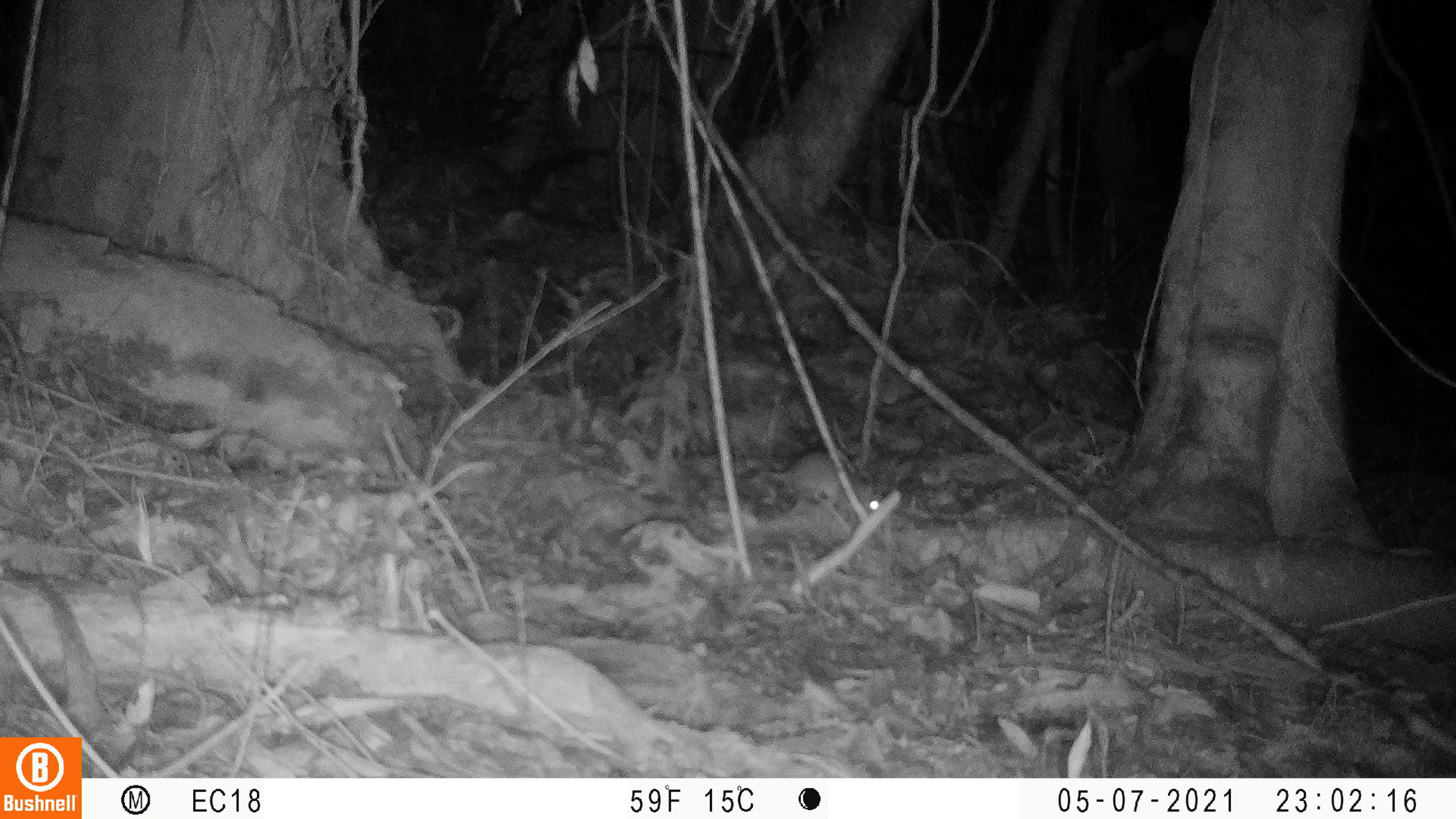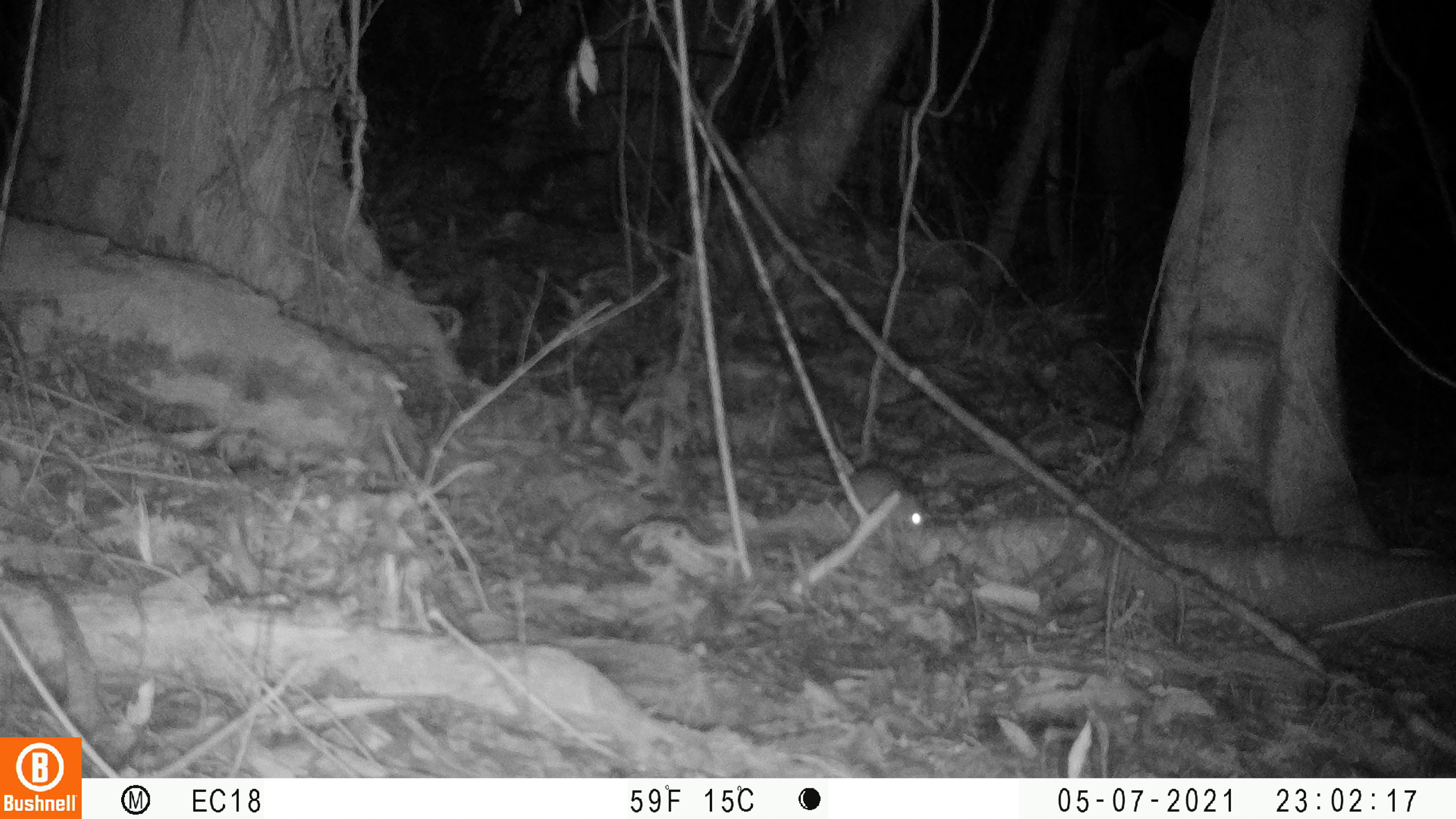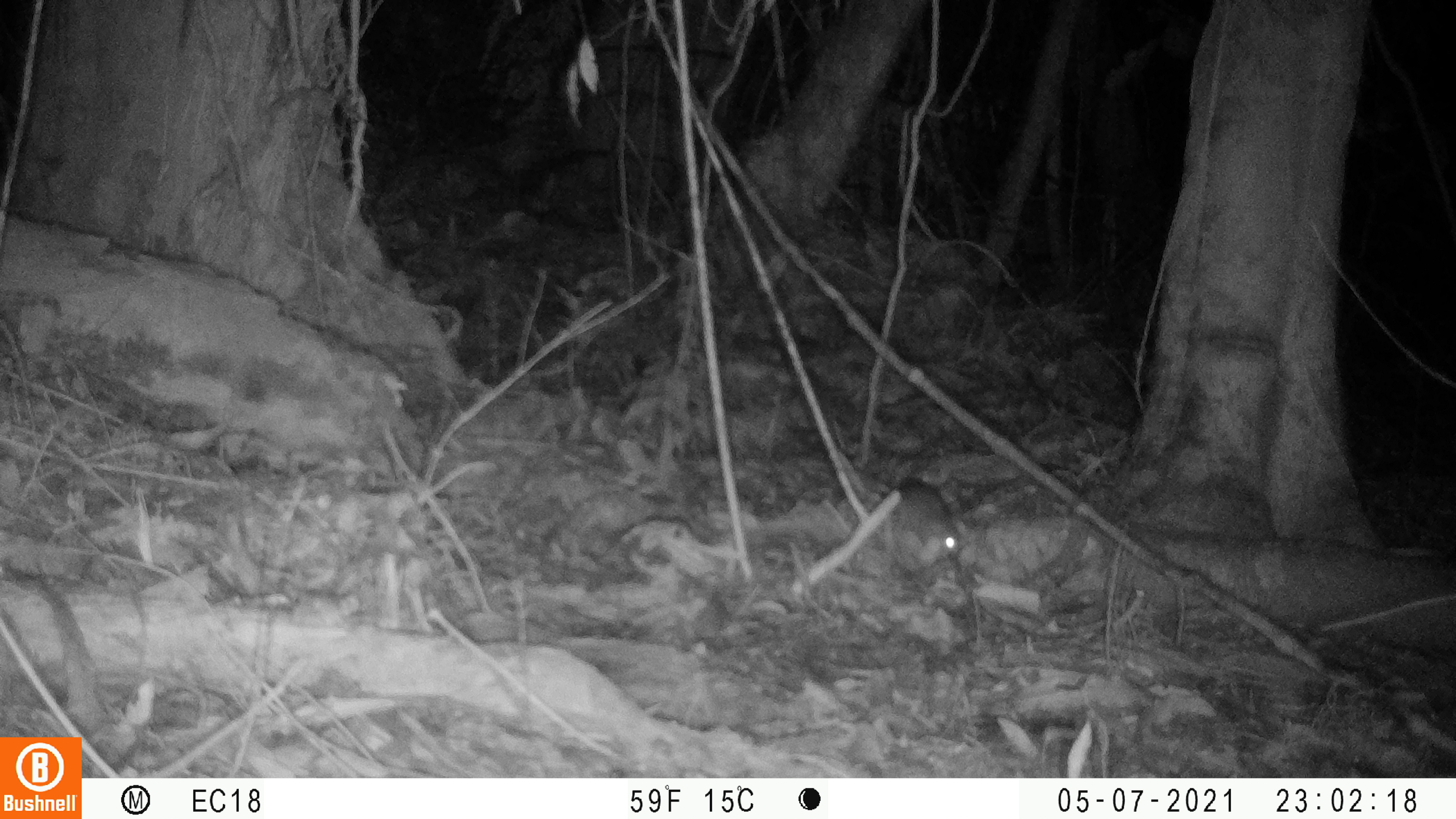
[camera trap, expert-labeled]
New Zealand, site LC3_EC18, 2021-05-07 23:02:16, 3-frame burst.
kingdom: Animalia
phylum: Chordata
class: Mammalia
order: Rodentia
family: Muridae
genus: Rattus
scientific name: Rattus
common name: rat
Rat (Rattus).